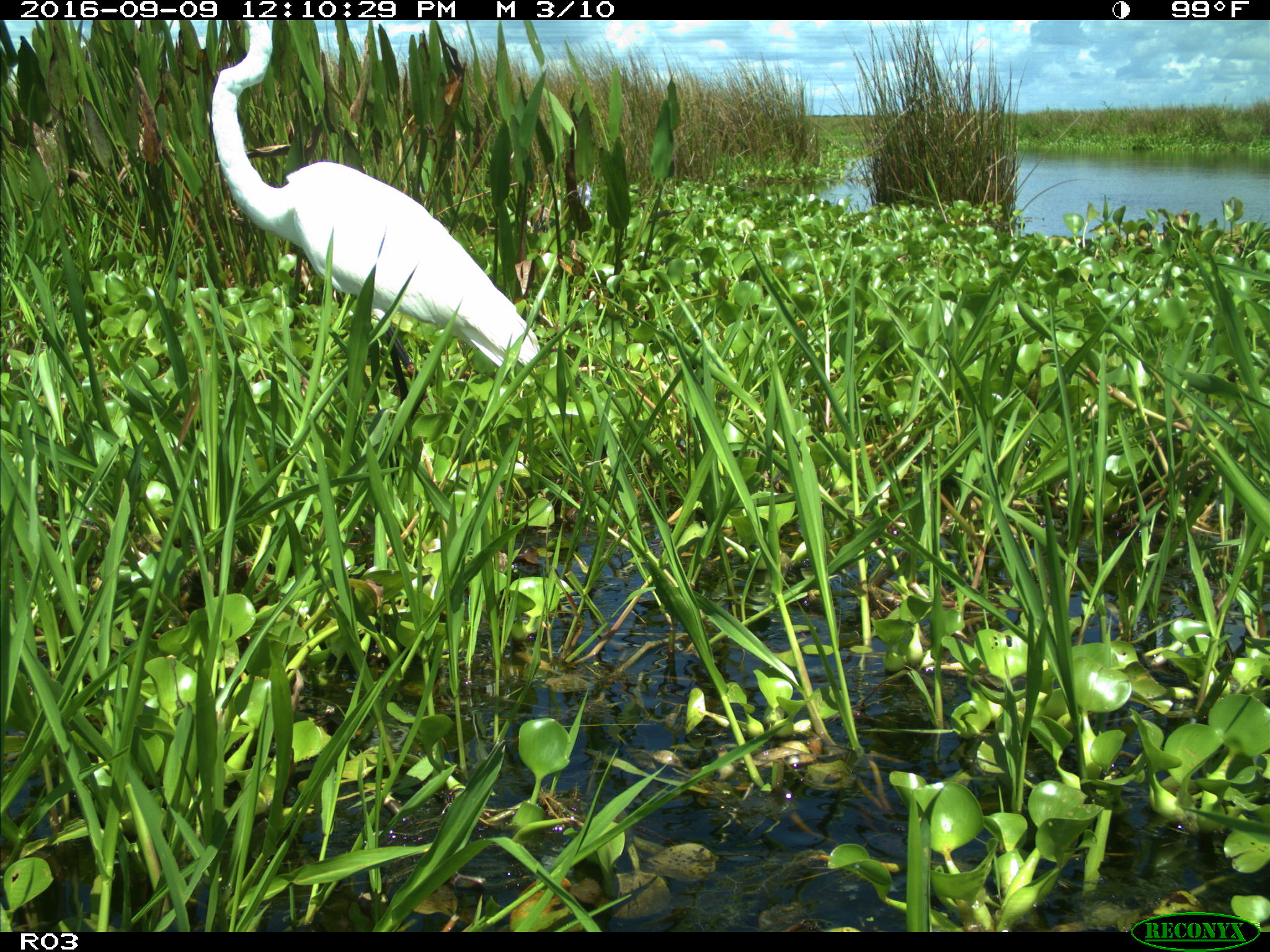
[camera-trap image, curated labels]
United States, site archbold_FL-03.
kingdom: Animalia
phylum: Chordata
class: Aves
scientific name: Aves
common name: birds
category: unidentified bird